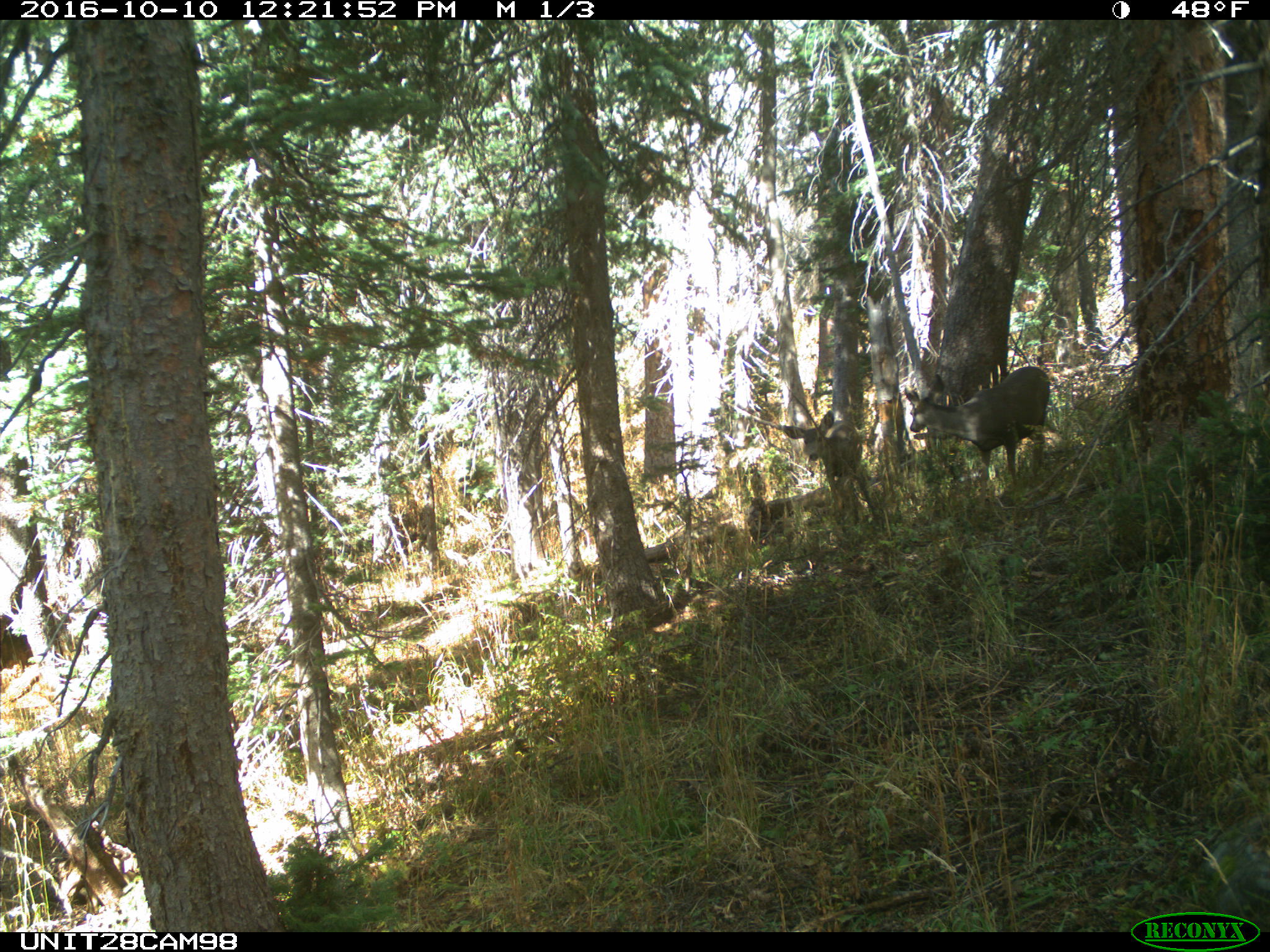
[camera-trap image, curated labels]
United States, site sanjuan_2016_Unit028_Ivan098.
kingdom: Animalia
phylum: Chordata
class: Mammalia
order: Artiodactyla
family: Cervidae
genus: Odocoileus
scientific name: Odocoileus hemionus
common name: mule deer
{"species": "Odocoileus hemionus (mule deer)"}